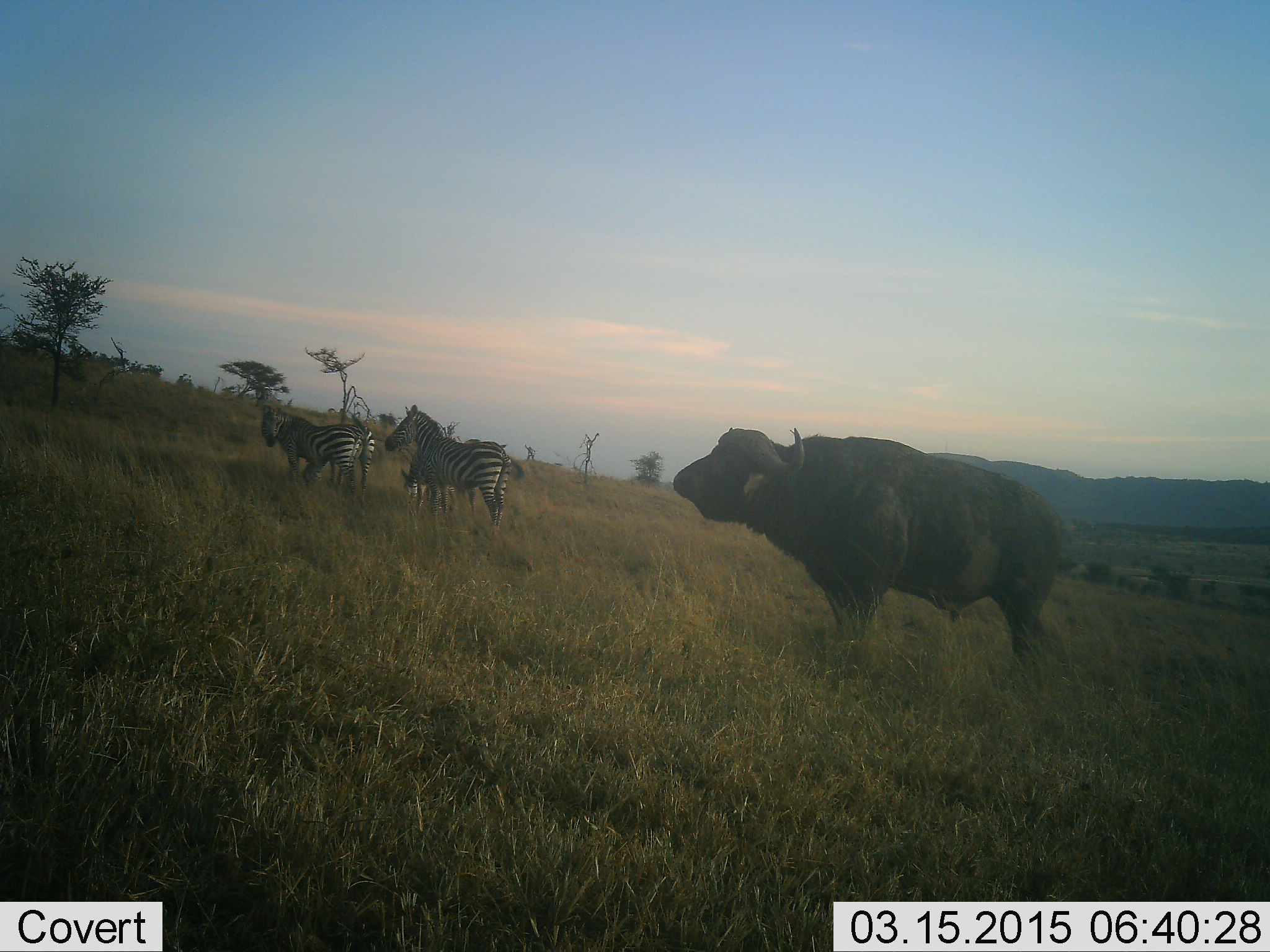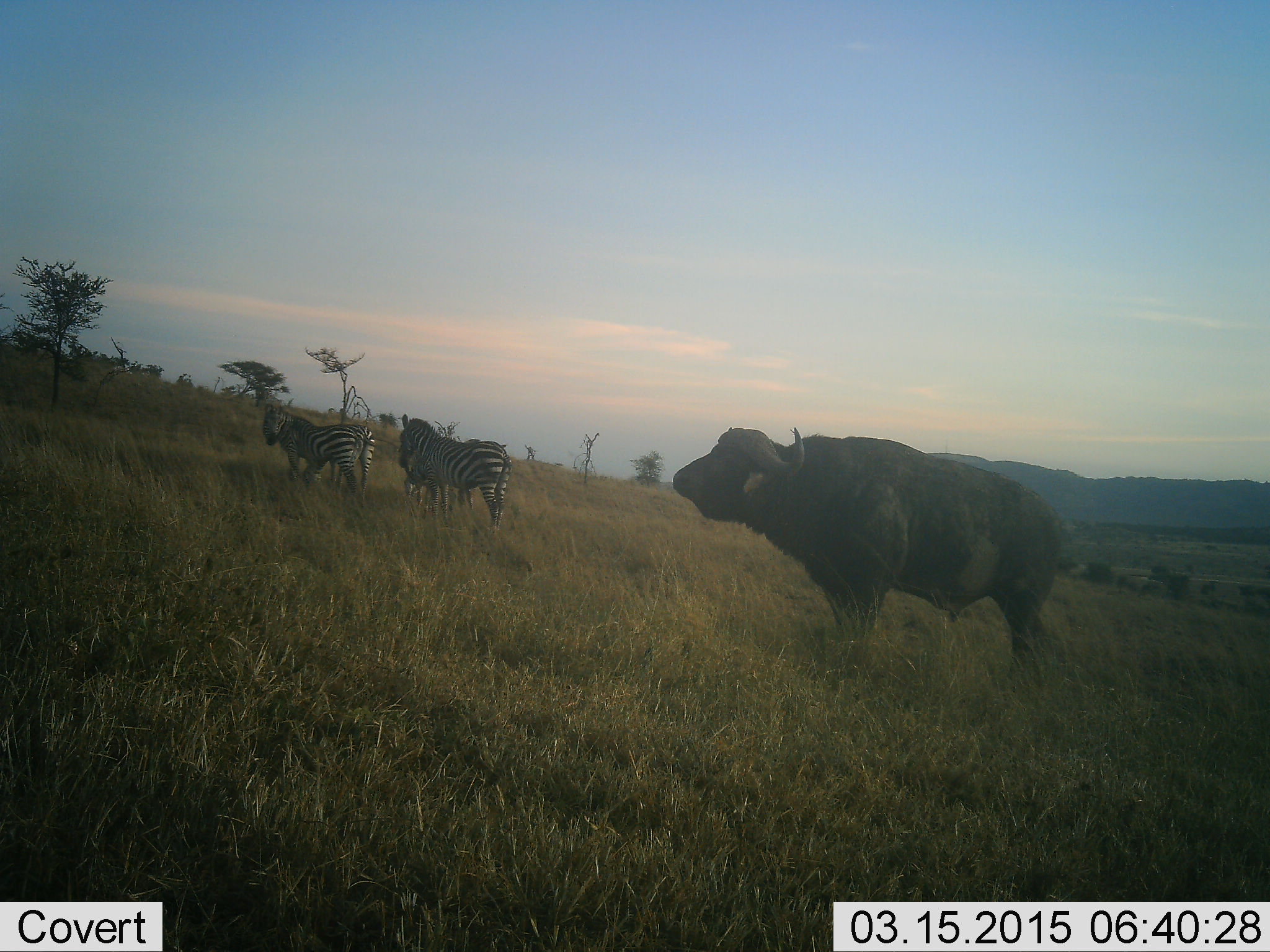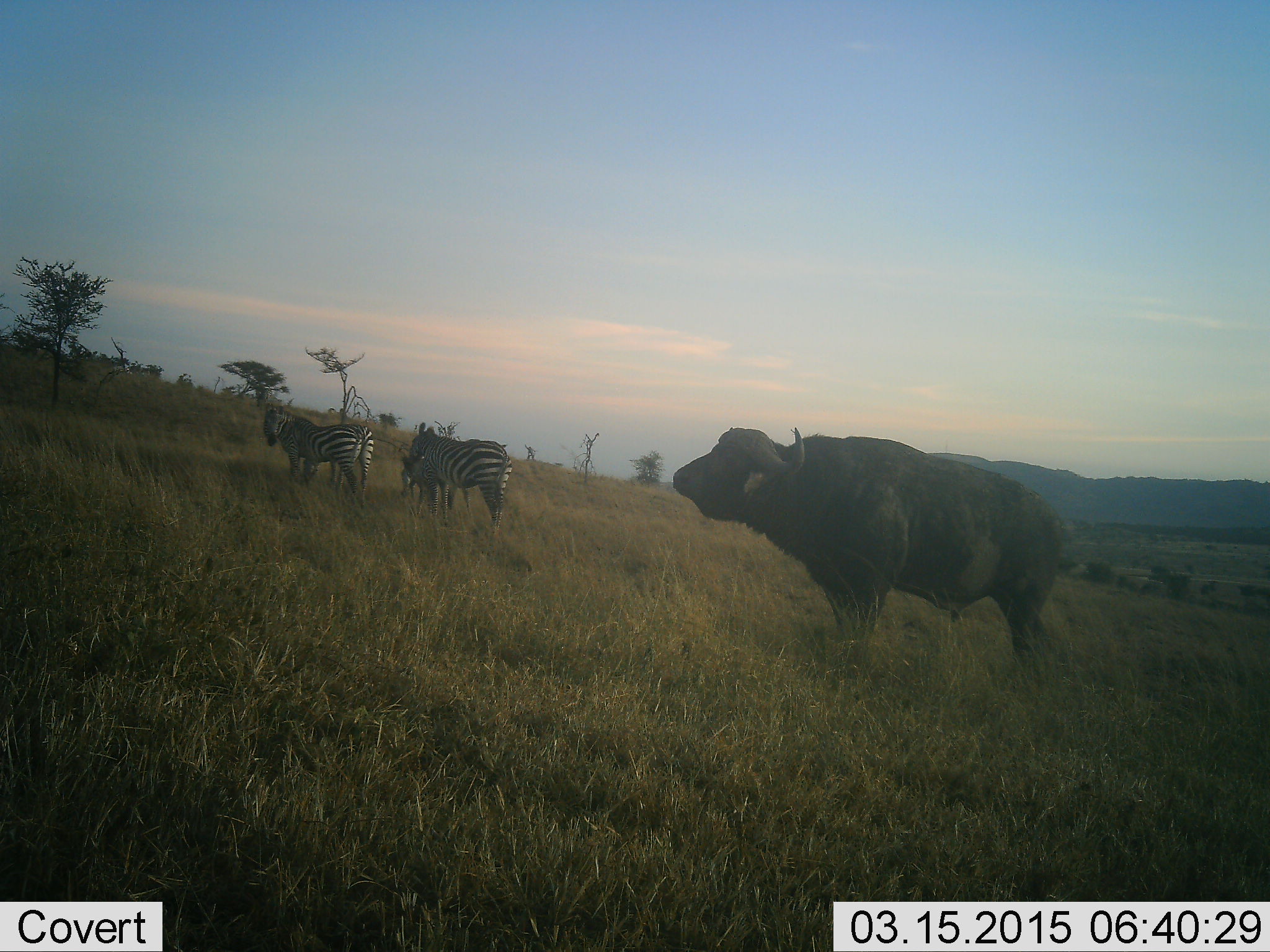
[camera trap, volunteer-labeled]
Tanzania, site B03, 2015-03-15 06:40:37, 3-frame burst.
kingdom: Animalia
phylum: Chordata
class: Mammalia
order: Artiodactyla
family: Bovidae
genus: Syncerus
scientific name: Syncerus caffer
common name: cape buffalo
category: buffalo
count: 1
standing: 100%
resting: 0%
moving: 0%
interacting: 0%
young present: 0%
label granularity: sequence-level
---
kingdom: Animalia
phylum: Chordata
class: Mammalia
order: Perissodactyla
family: Equidae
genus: Equus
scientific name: Equus quagga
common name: plains zebra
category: zebra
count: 3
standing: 80%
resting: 0%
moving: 0%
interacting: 0%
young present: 10%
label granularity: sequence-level